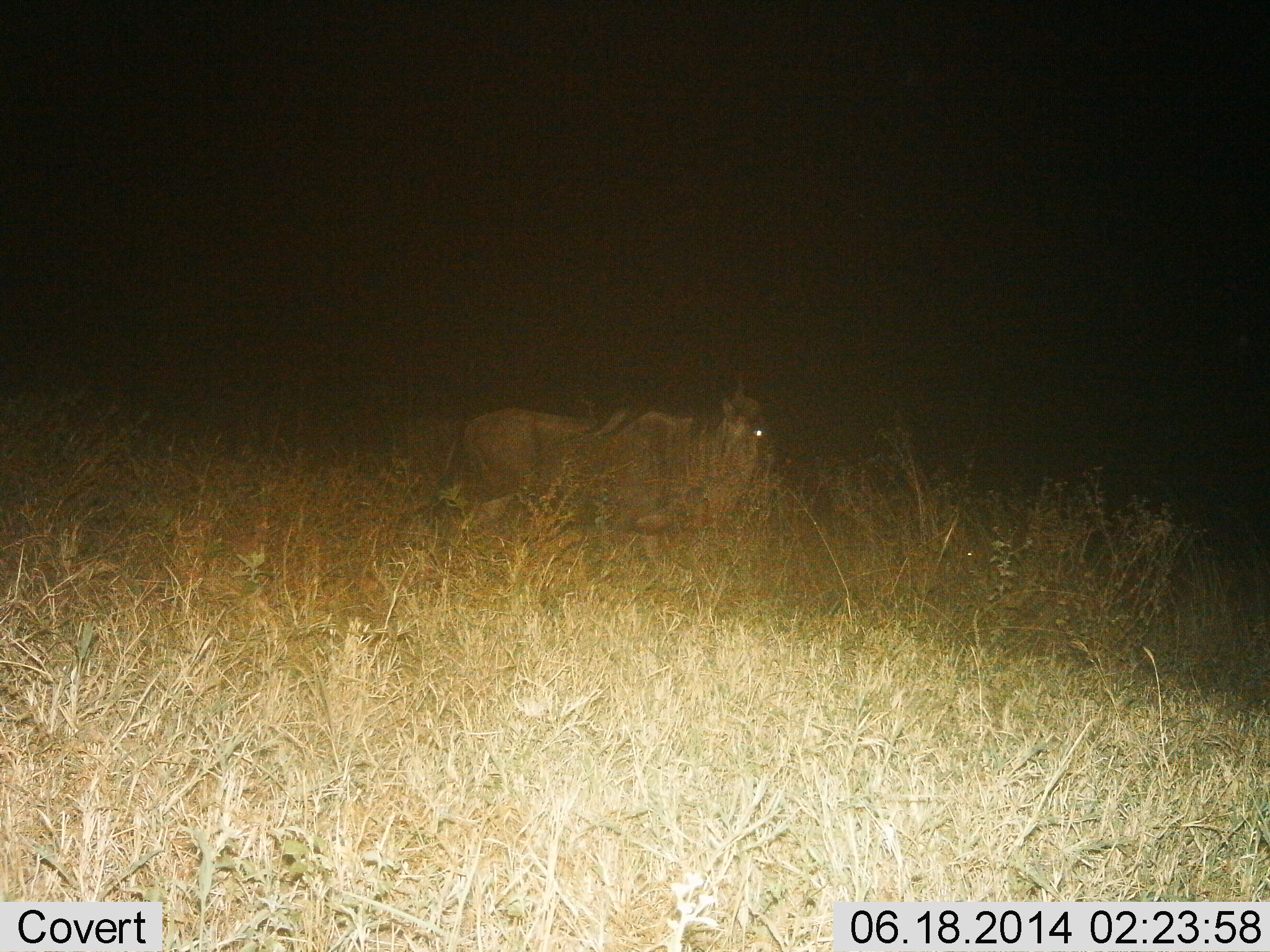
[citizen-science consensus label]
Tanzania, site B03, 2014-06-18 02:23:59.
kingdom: Animalia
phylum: Chordata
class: Mammalia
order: Artiodactyla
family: Bovidae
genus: Connochaetes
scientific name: Connochaetes taurinus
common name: blue wildebeest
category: wildebeest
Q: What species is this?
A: Wildebeest (blue wildebeest) (Connochaetes taurinus).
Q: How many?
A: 1.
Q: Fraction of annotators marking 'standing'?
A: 0%.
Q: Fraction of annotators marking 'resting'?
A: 90%.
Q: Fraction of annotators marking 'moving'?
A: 10%.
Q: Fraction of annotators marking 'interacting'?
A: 0%.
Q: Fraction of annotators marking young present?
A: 0%.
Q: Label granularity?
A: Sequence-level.